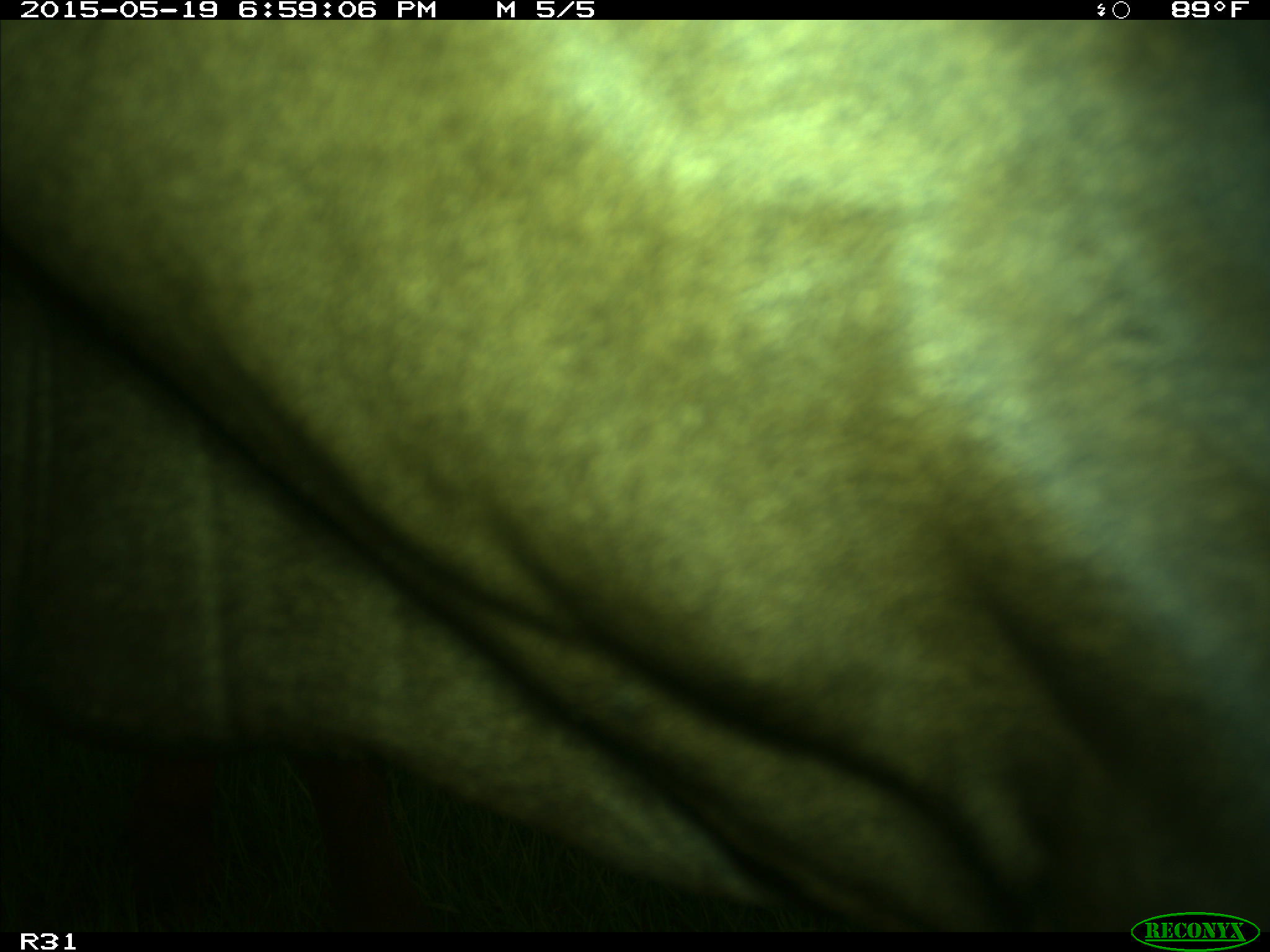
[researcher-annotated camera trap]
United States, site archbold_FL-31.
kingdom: Animalia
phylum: Chordata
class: Mammalia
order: Artiodactyla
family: Bovidae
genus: Bos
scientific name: Bos taurus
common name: domestic cow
Bos taurus (domestic cow).